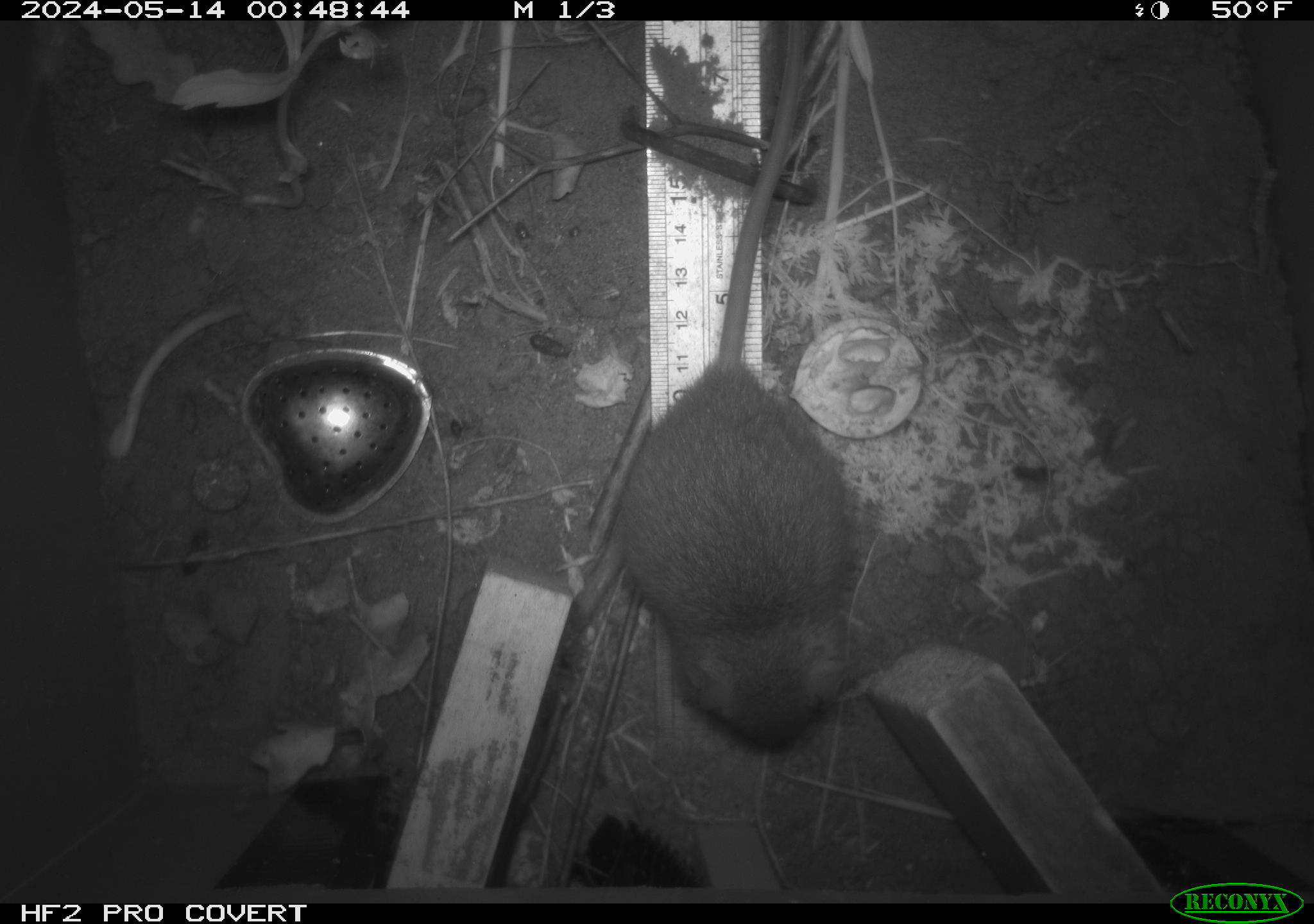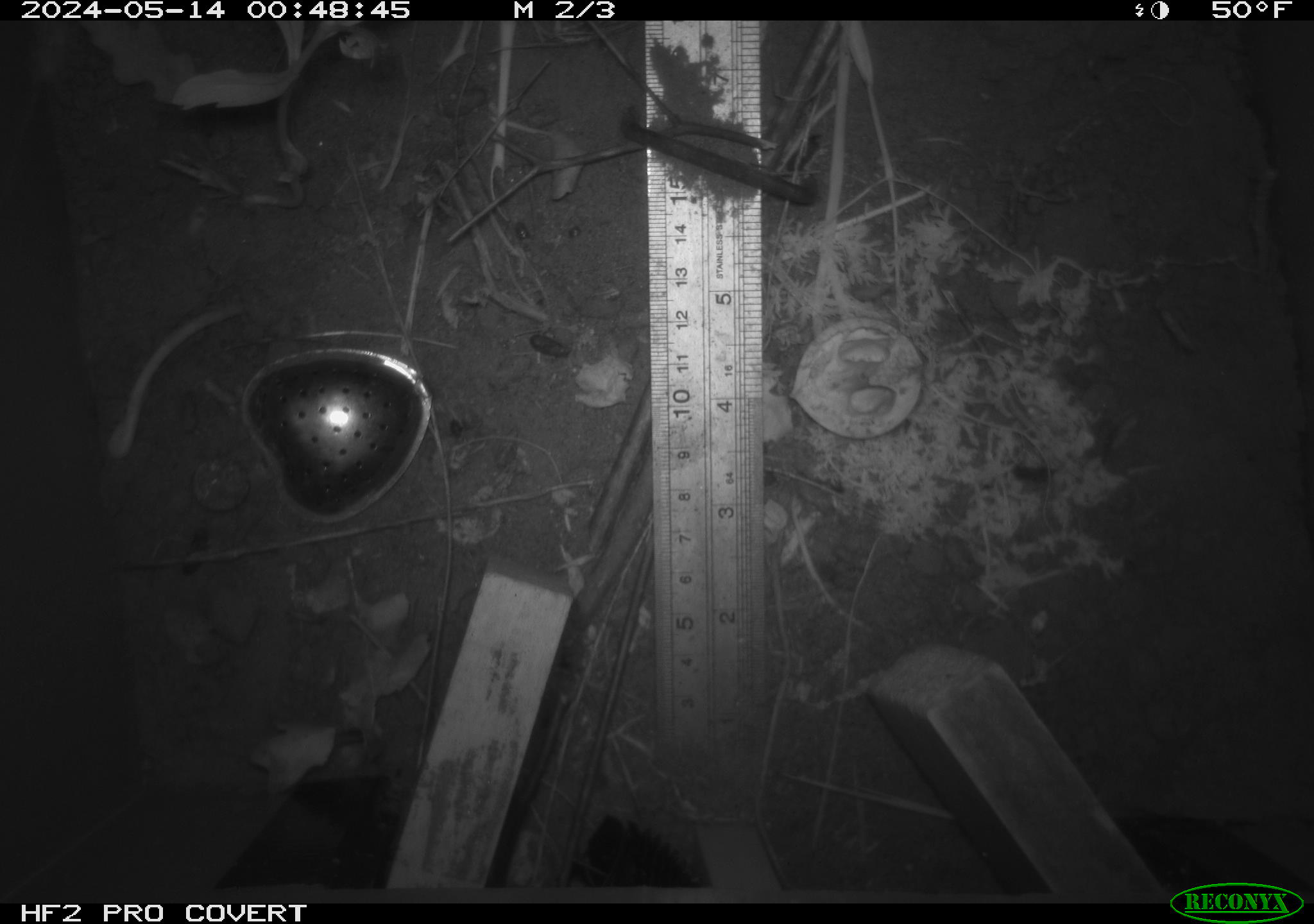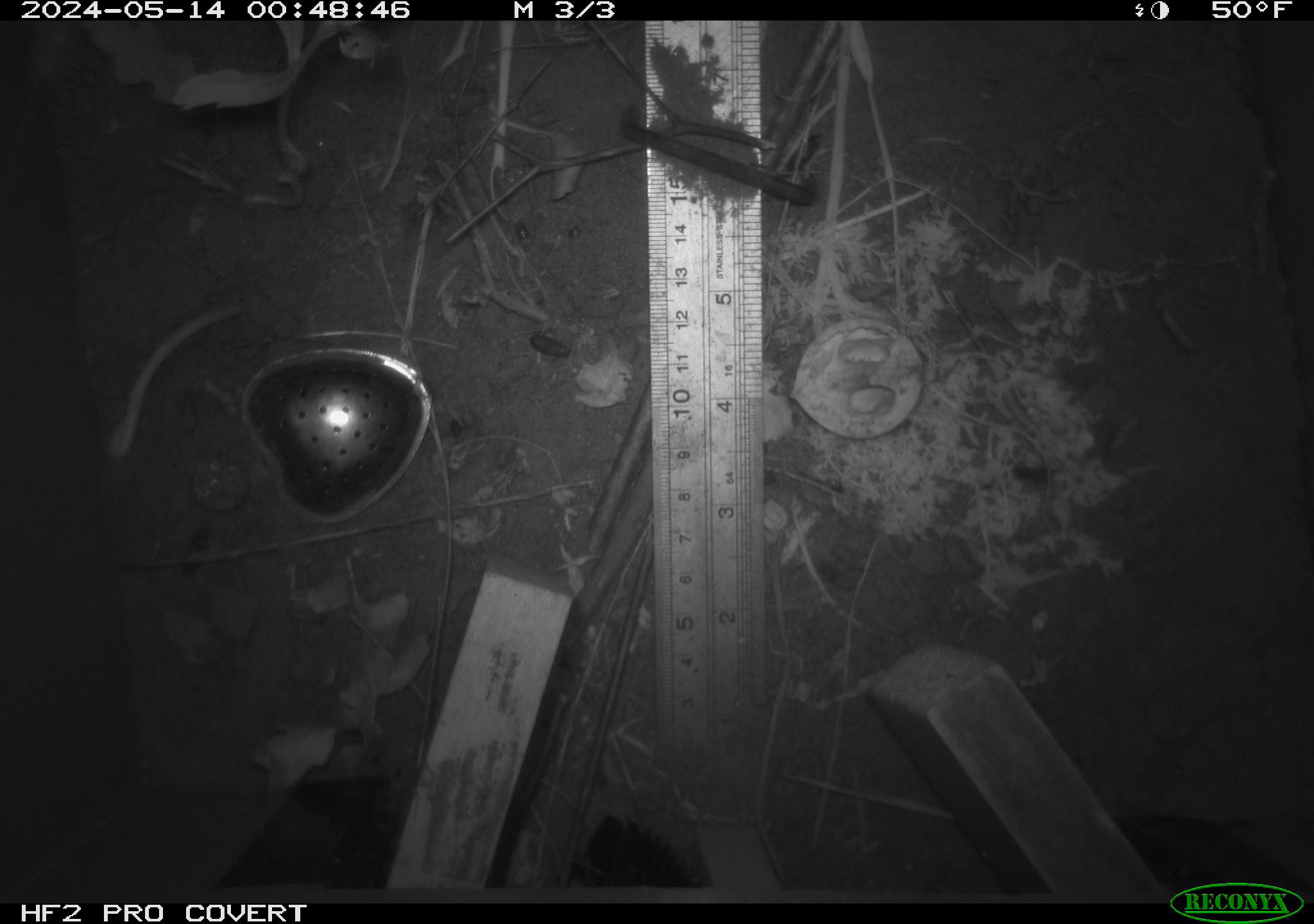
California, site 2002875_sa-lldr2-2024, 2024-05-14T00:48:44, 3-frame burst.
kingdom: Animalia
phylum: Chordata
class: Mammalia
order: Rodentia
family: Muridae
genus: Rattus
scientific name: Rattus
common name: rat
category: rattus species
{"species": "rattus species (rat) (Rattus)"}